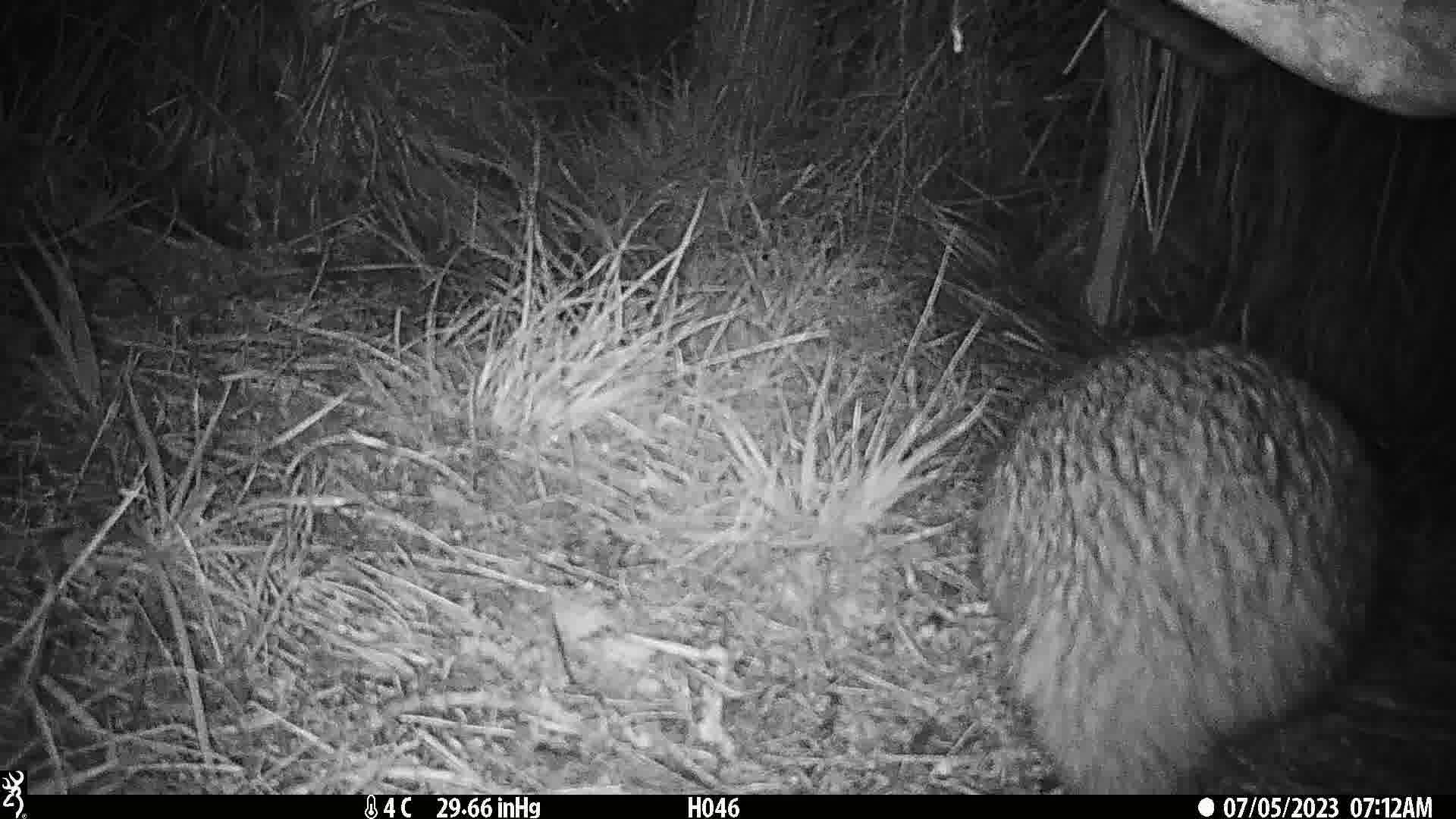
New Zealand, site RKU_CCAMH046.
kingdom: Animalia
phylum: Chordata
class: Aves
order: Apterygiformes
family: Apterygidae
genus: Apteryx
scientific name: Apteryx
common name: kiwi